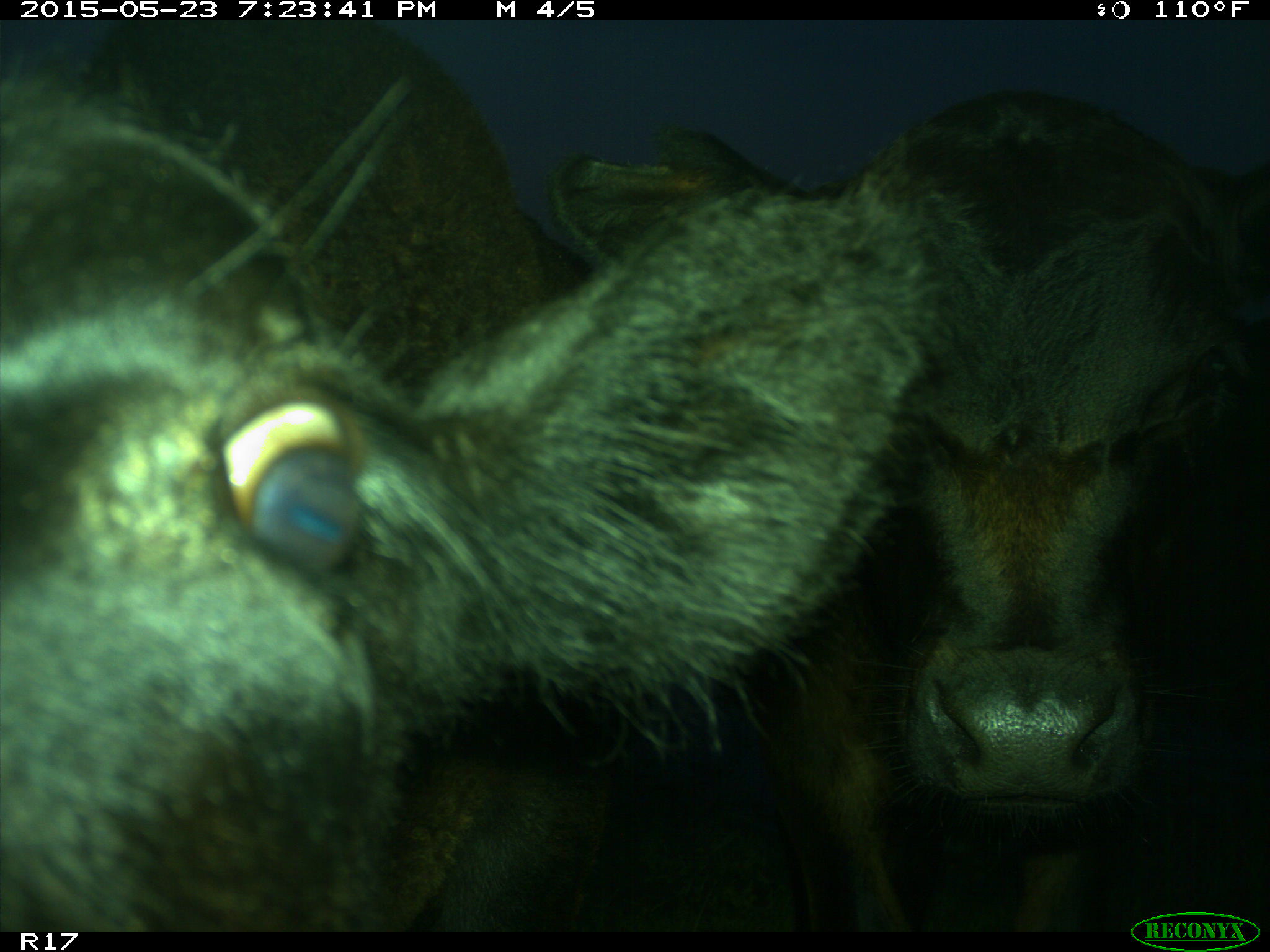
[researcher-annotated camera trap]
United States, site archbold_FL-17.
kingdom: Animalia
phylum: Chordata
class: Mammalia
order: Artiodactyla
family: Bovidae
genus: Bos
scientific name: Bos taurus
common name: domestic cow